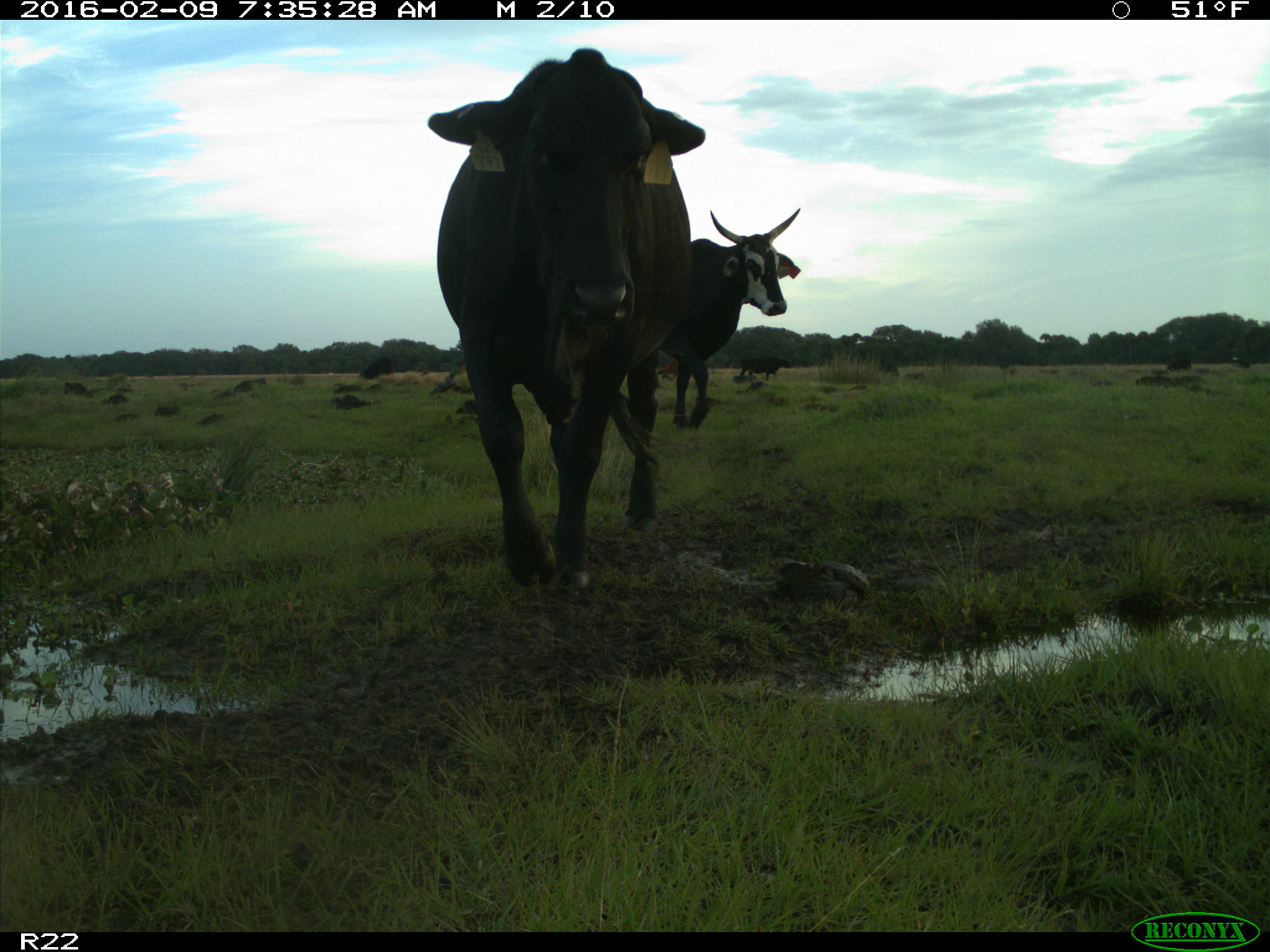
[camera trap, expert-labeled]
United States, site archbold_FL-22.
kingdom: Animalia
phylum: Chordata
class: Mammalia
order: Artiodactyla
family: Bovidae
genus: Bos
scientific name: Bos taurus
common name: domestic cow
Bos taurus (domestic cow).